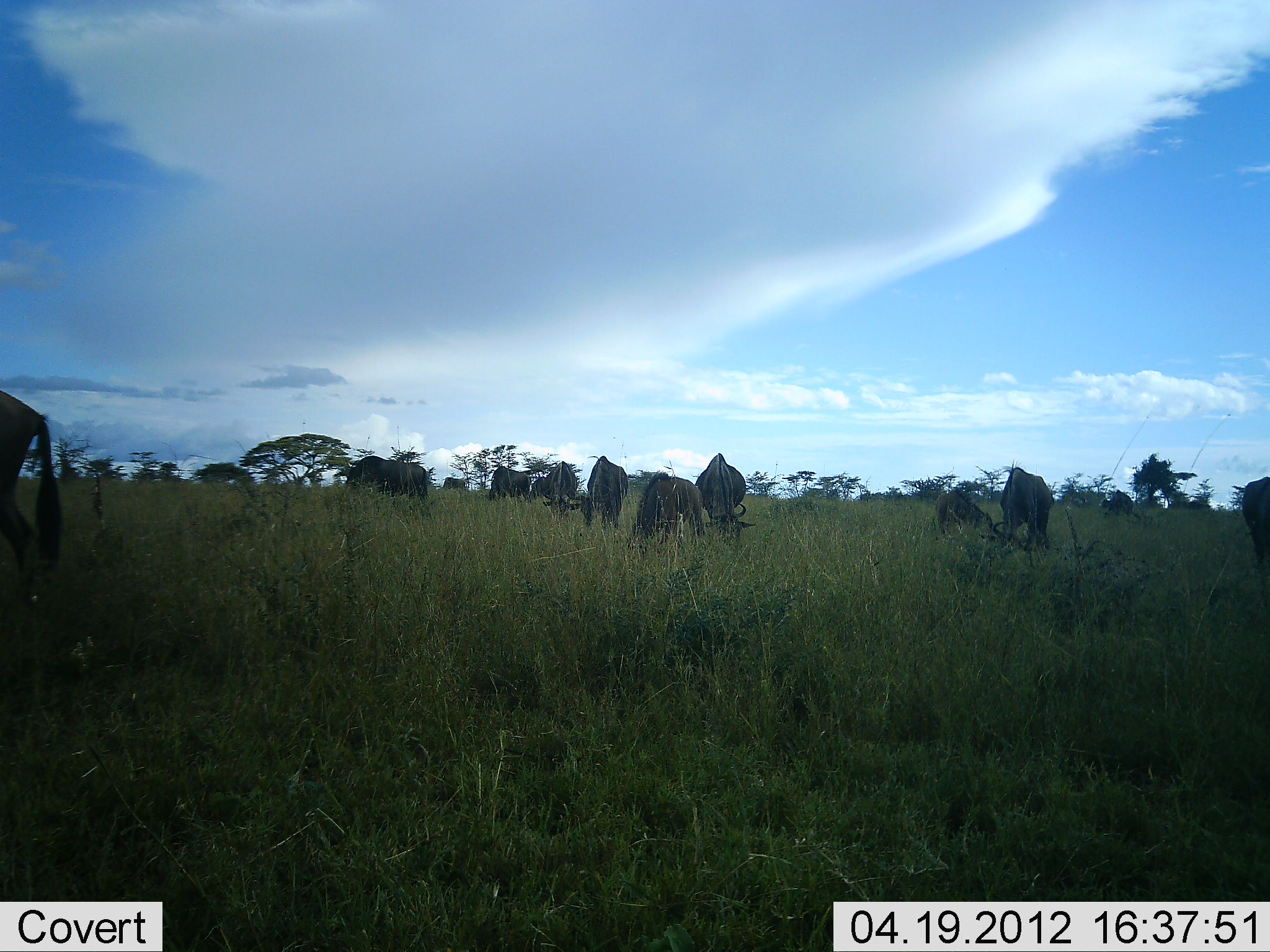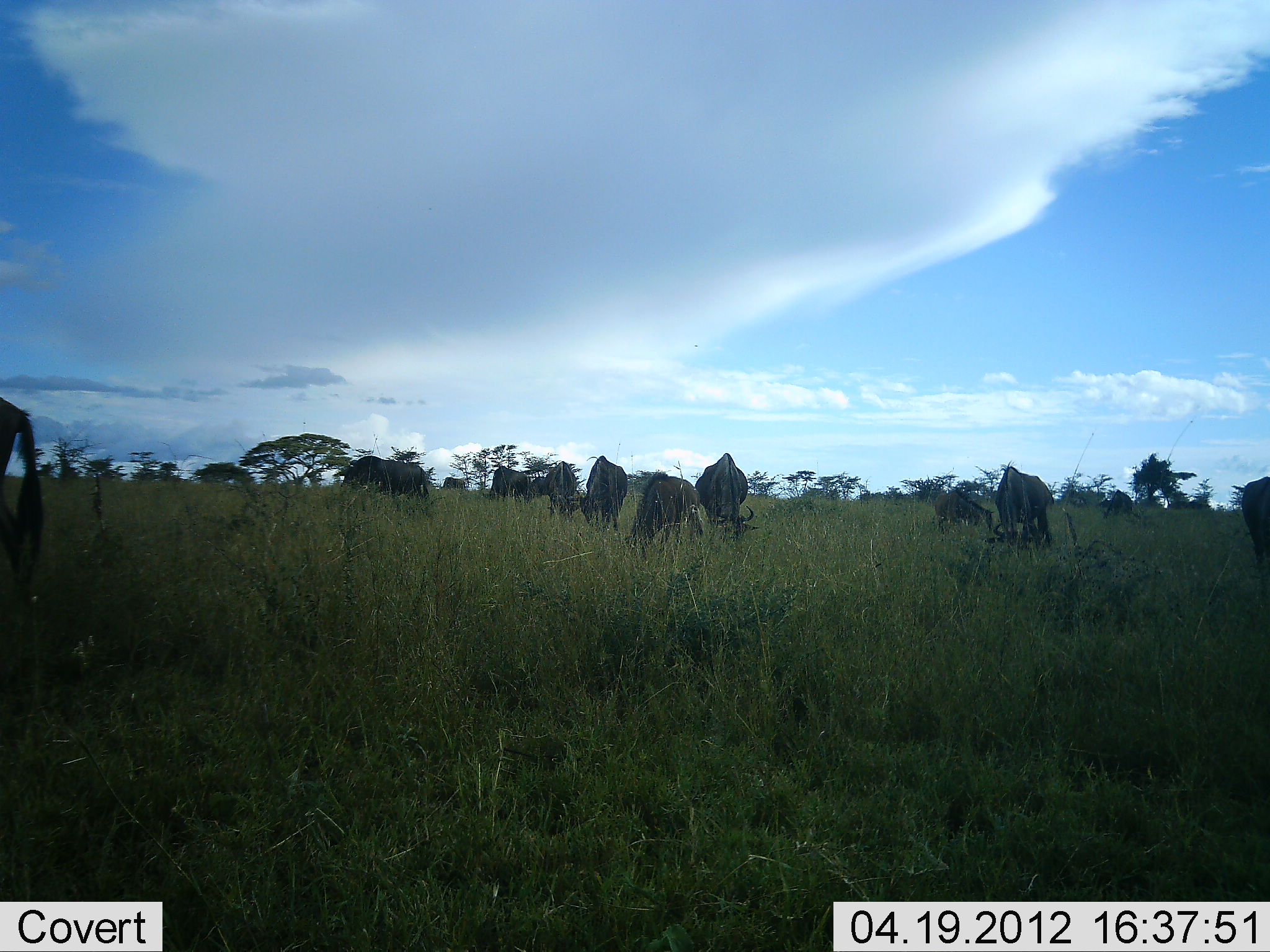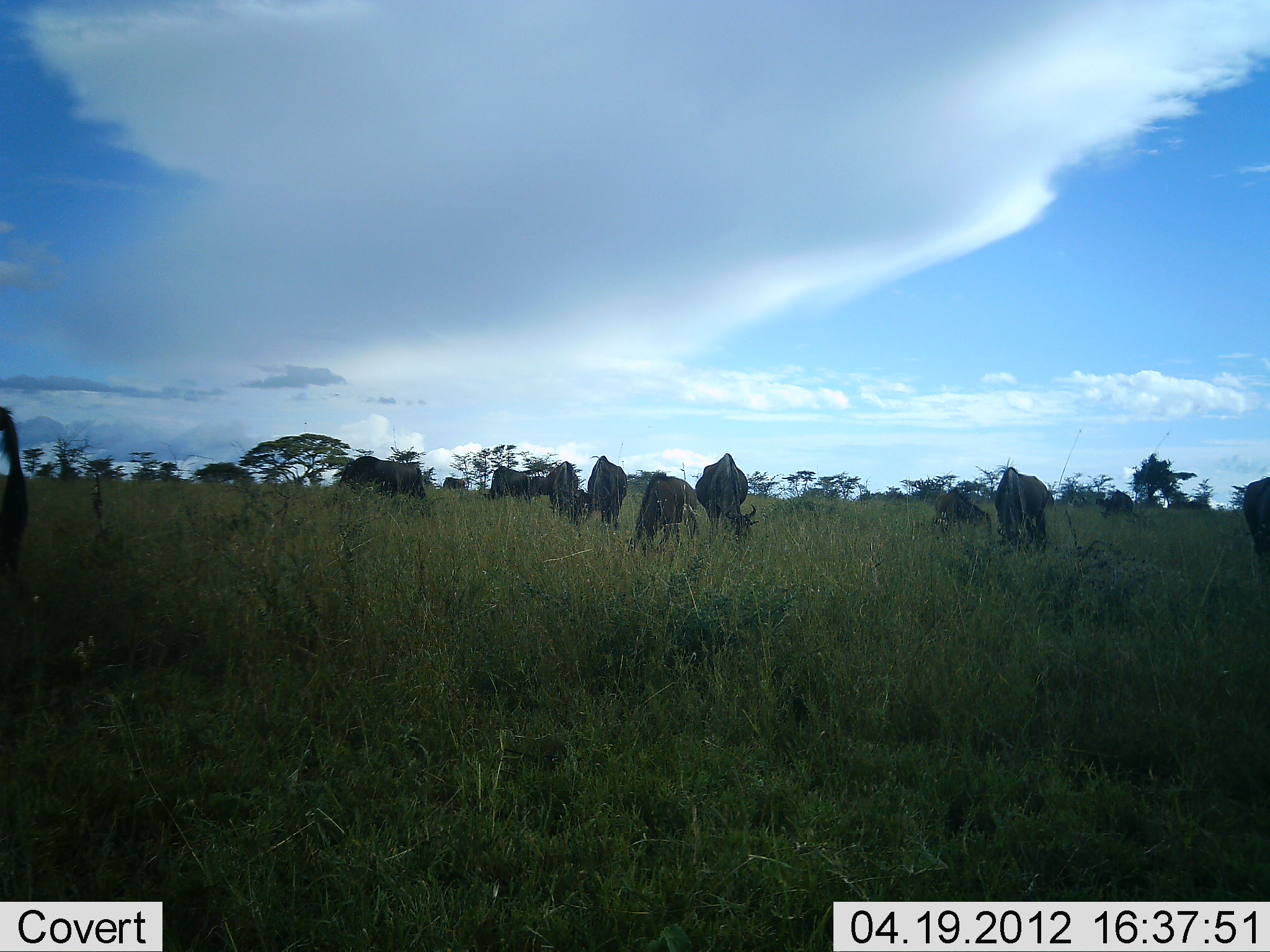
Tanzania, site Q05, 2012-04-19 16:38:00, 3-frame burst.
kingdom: Animalia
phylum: Chordata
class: Mammalia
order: Artiodactyla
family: Bovidae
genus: Connochaetes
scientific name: Connochaetes taurinus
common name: blue wildebeest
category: wildebeest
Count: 11-50.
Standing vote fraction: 29%.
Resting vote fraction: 0%.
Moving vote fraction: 36%.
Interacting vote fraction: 0%.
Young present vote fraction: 7%.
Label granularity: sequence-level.